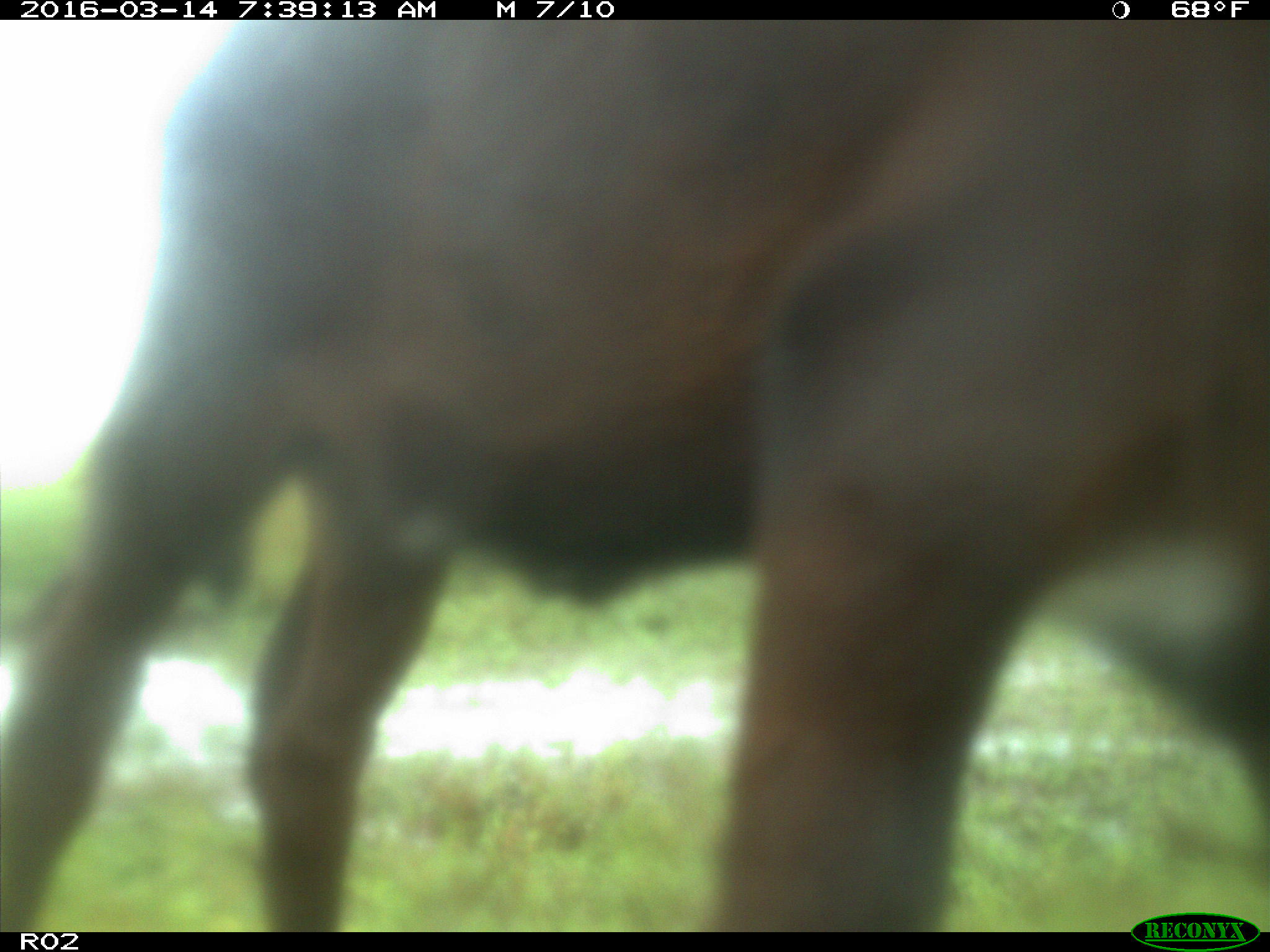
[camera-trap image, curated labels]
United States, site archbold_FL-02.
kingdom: Animalia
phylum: Chordata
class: Mammalia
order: Artiodactyla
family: Bovidae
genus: Bos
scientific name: Bos taurus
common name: domestic cow